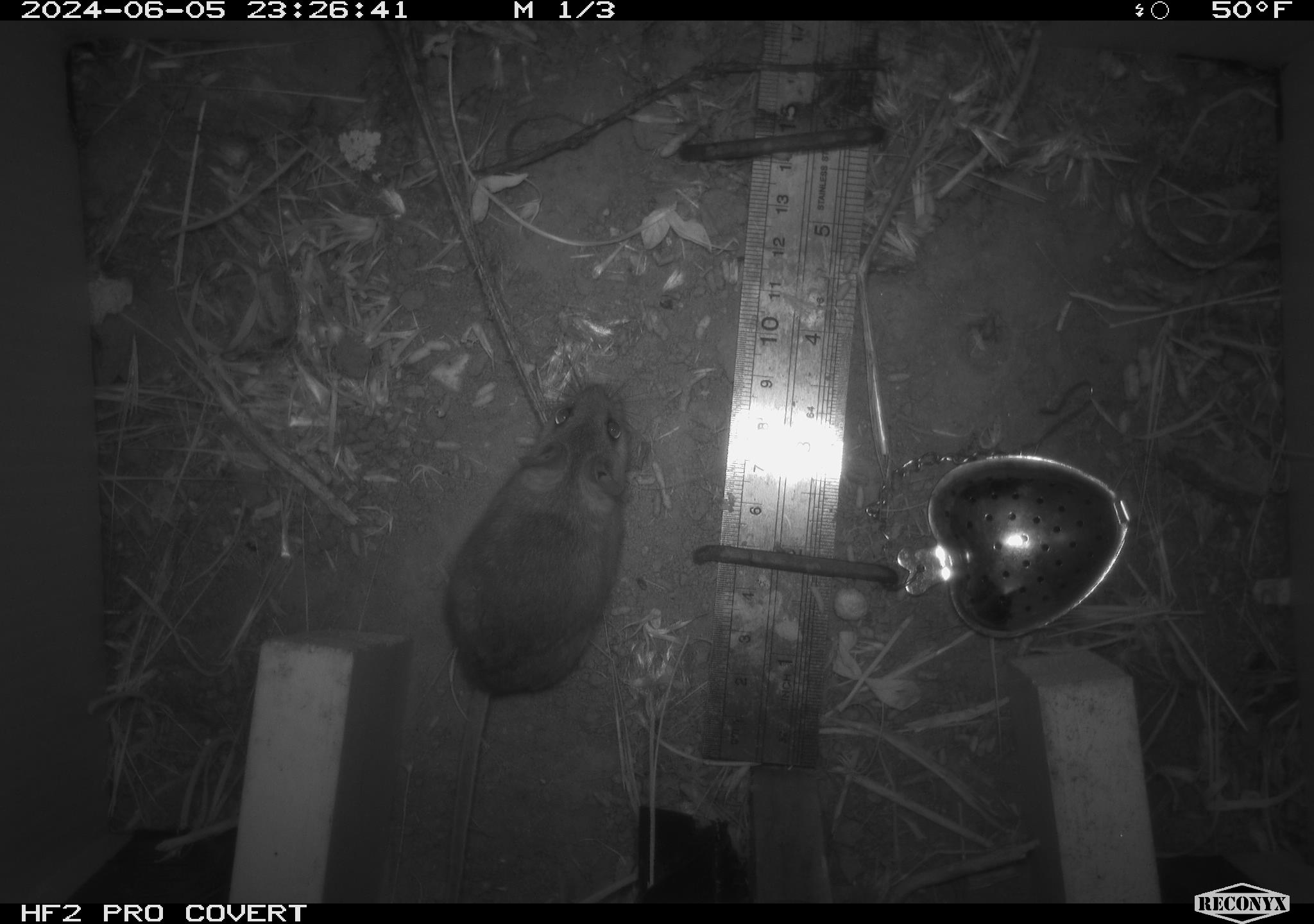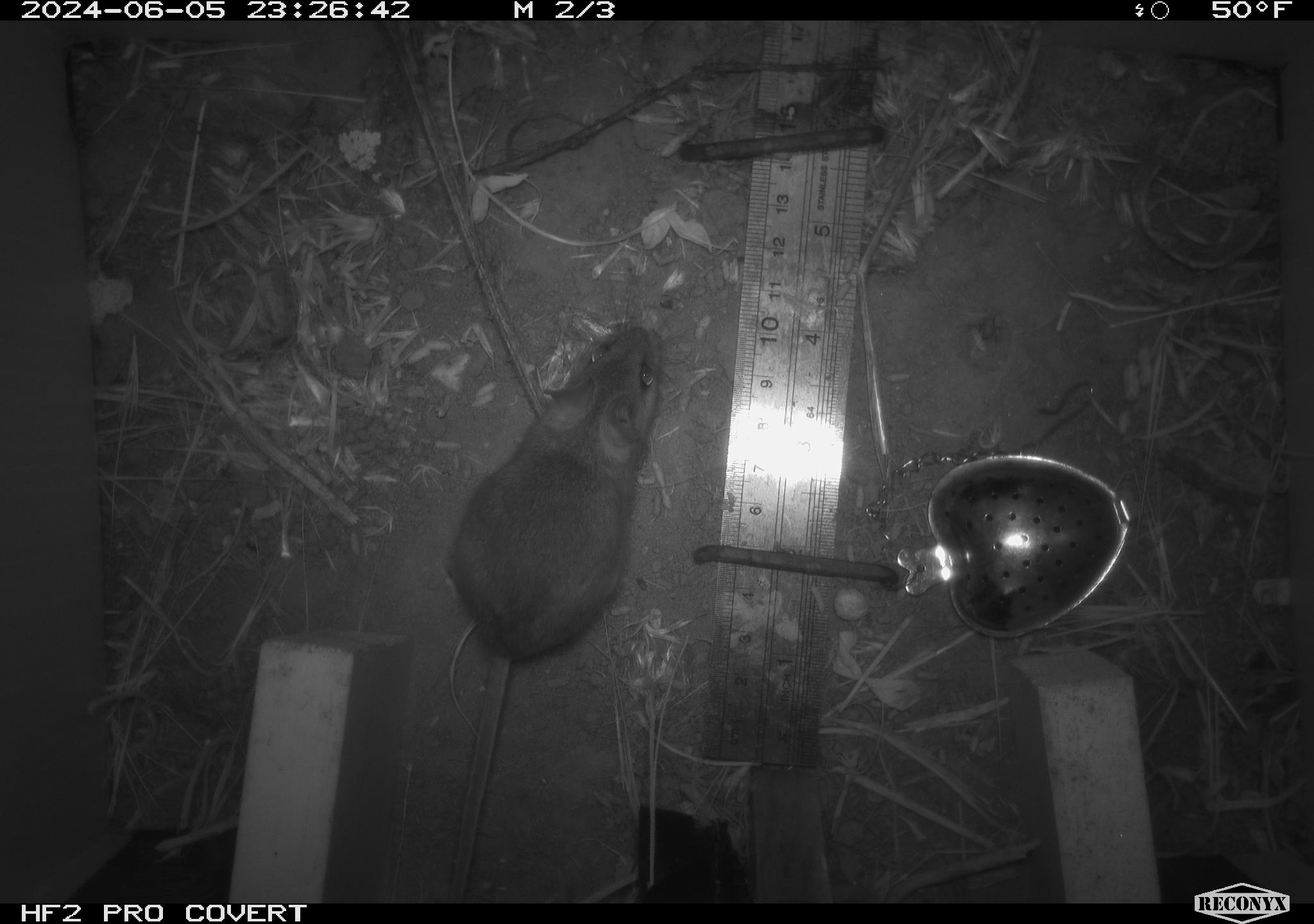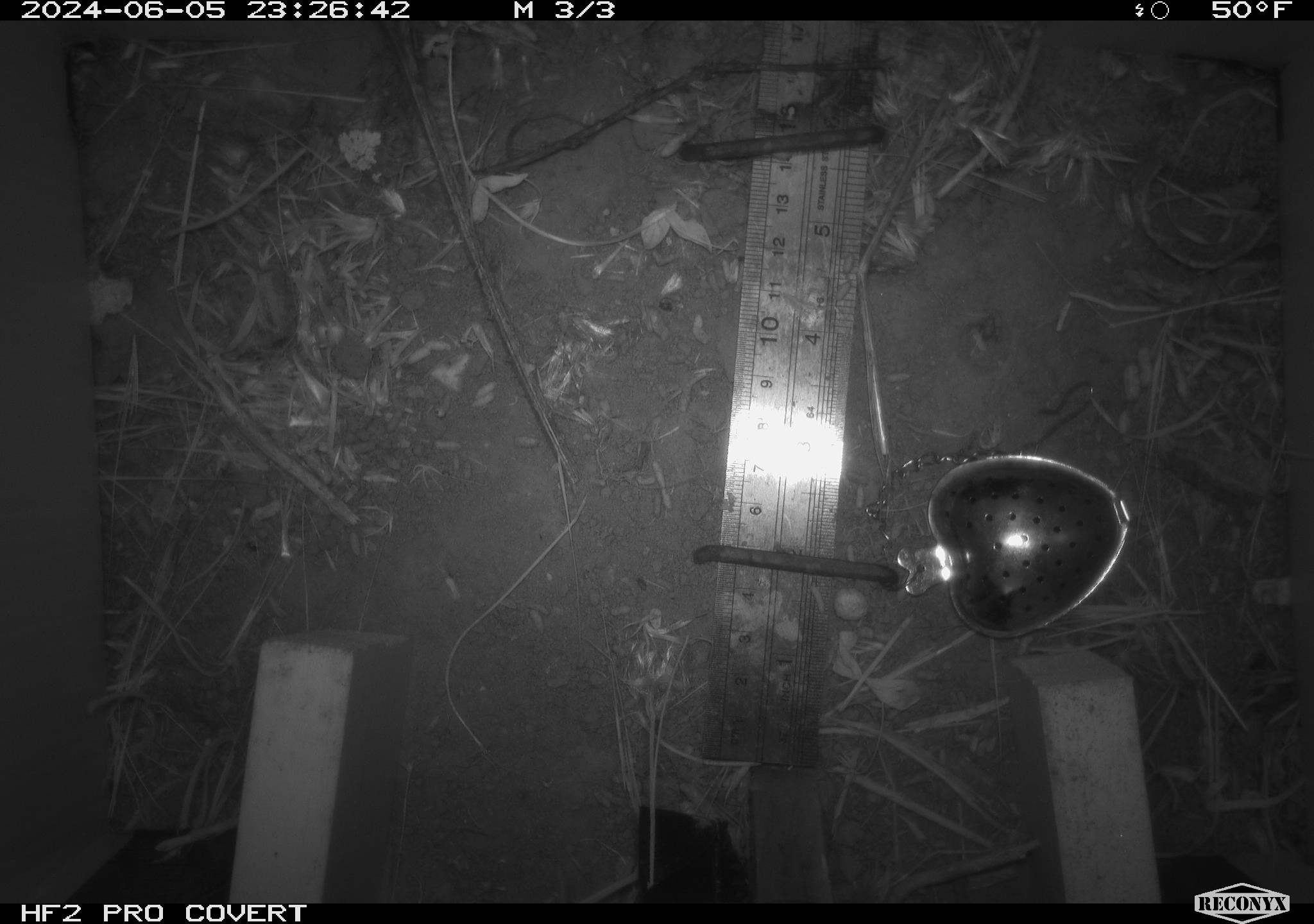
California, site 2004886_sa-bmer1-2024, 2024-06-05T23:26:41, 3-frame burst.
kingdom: Animalia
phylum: Chordata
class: Mammalia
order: Rodentia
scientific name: Rodentia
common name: mouse species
Mouse species (Rodentia).